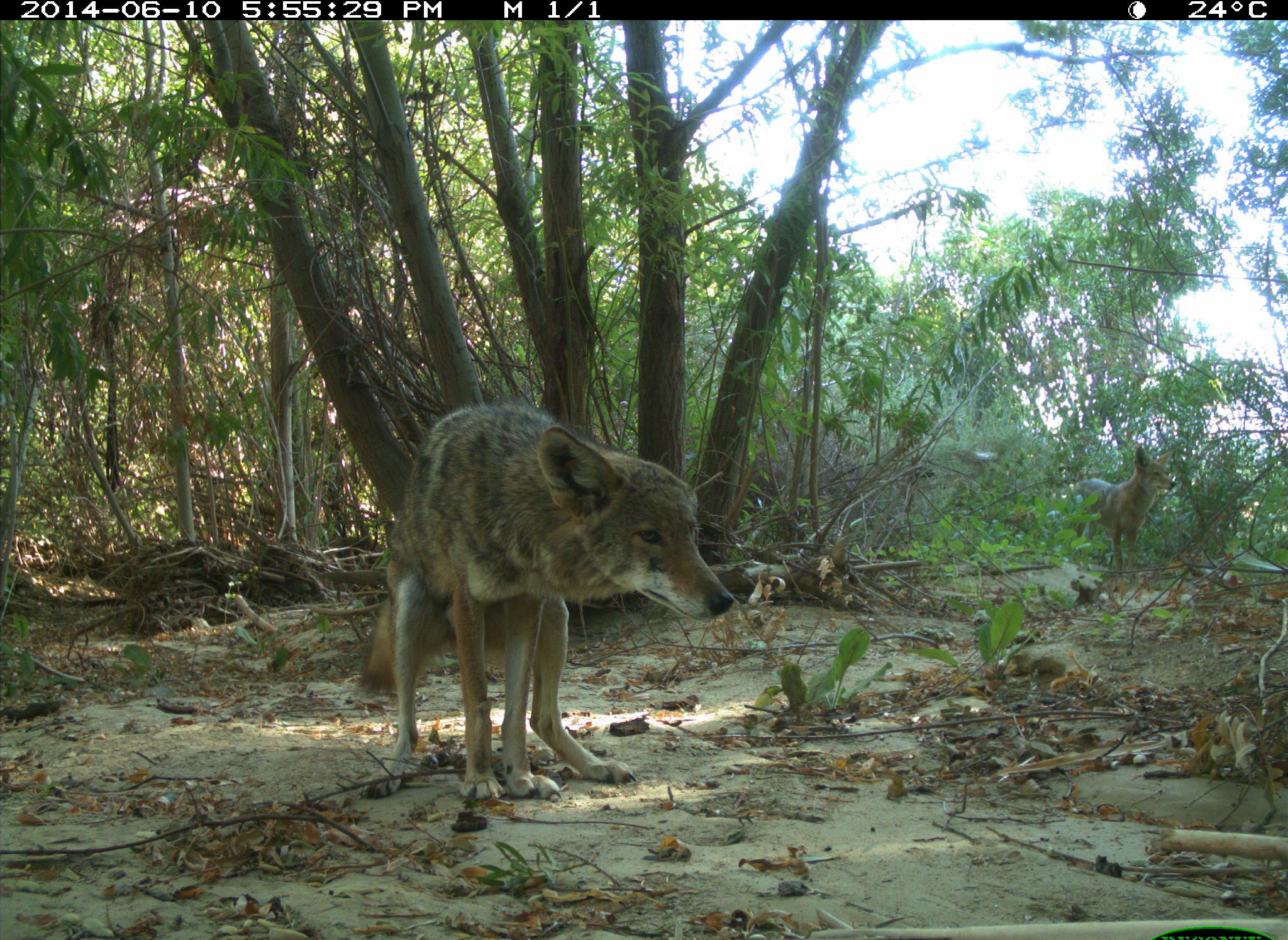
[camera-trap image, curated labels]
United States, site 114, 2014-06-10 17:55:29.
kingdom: Animalia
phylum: Chordata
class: Mammalia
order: Carnivora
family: Canidae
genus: Canis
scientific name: Canis latrans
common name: coyote